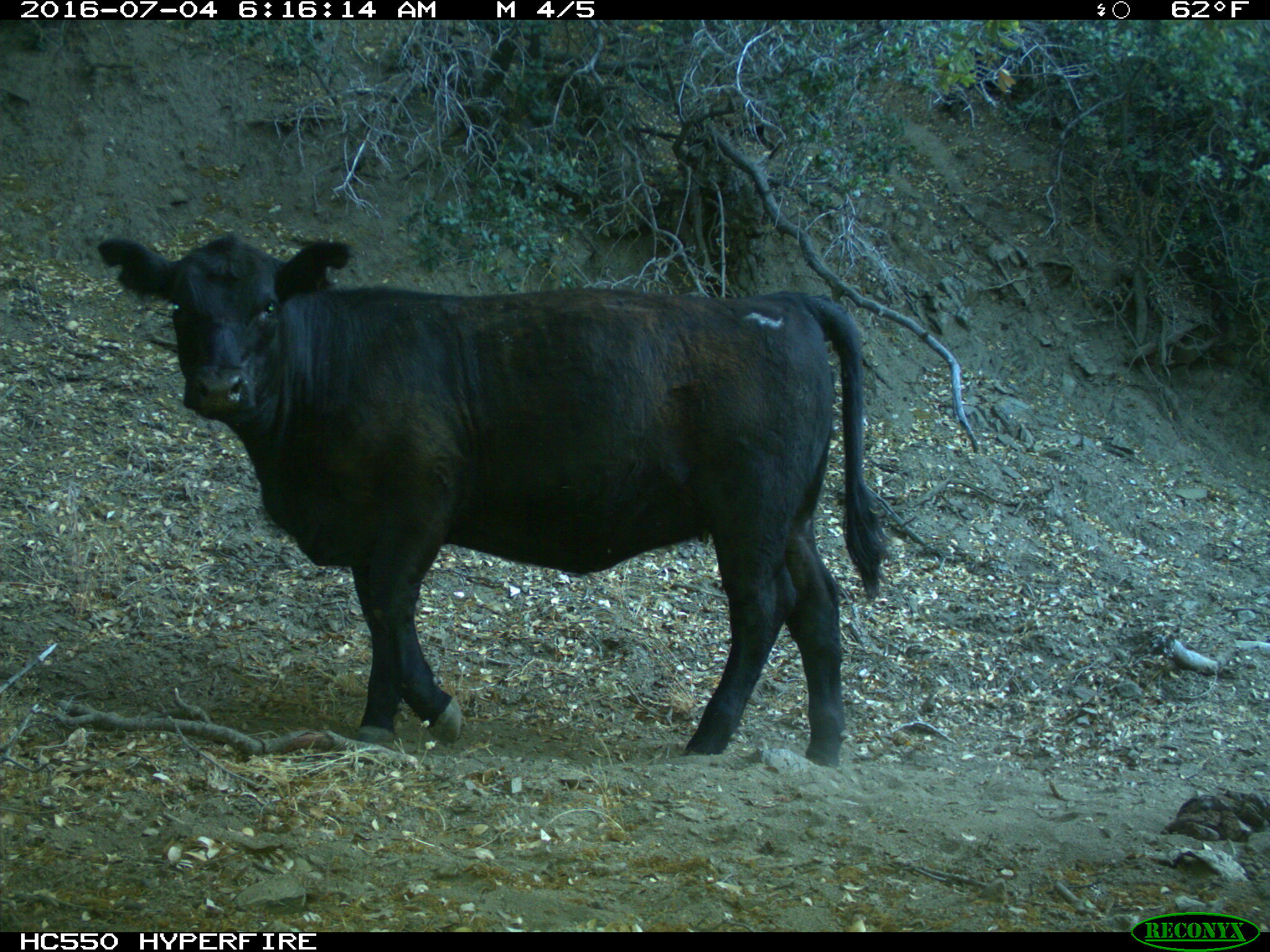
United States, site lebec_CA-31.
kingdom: Animalia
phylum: Chordata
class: Mammalia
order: Artiodactyla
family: Bovidae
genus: Bos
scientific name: Bos taurus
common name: domestic cow